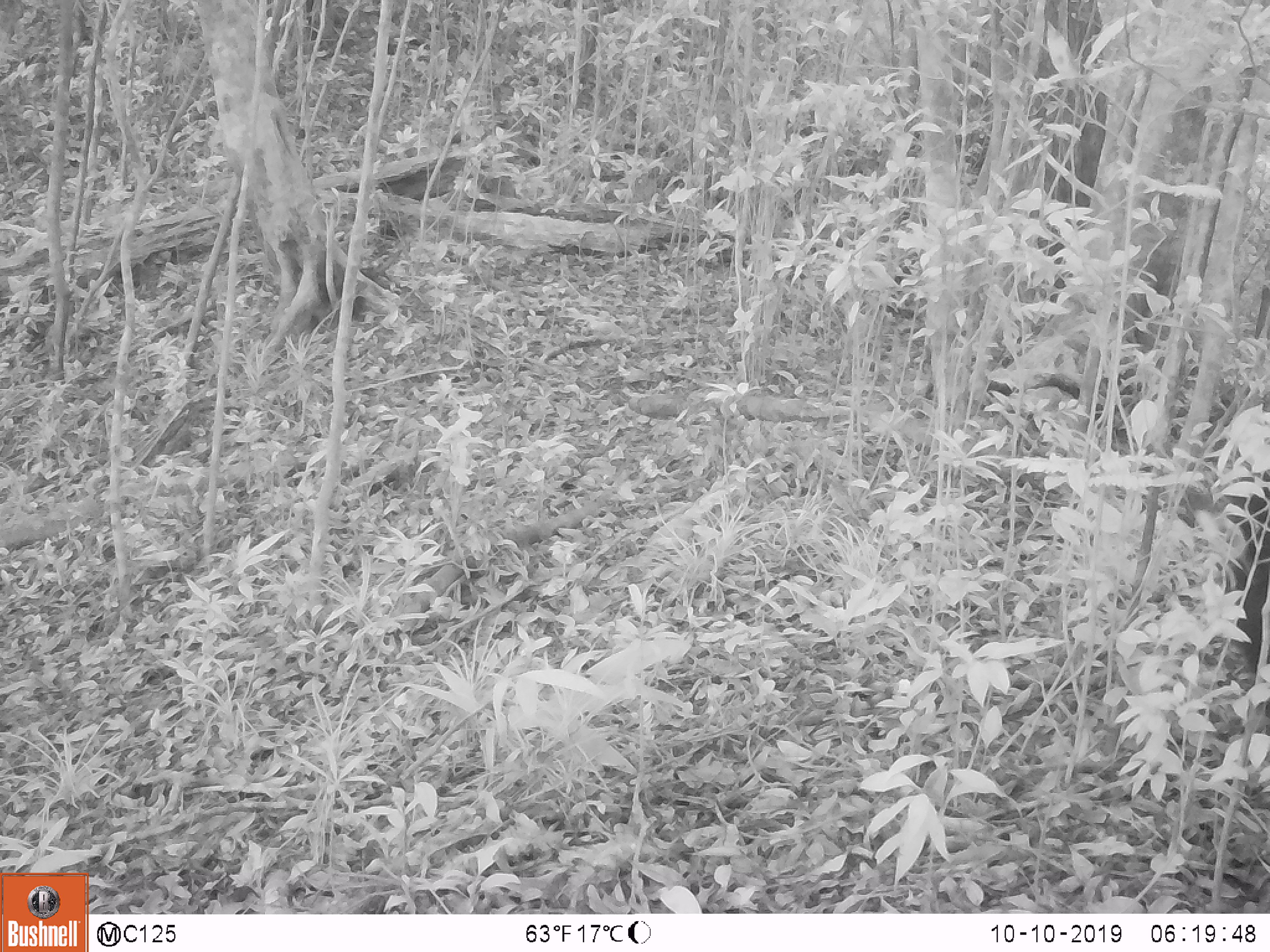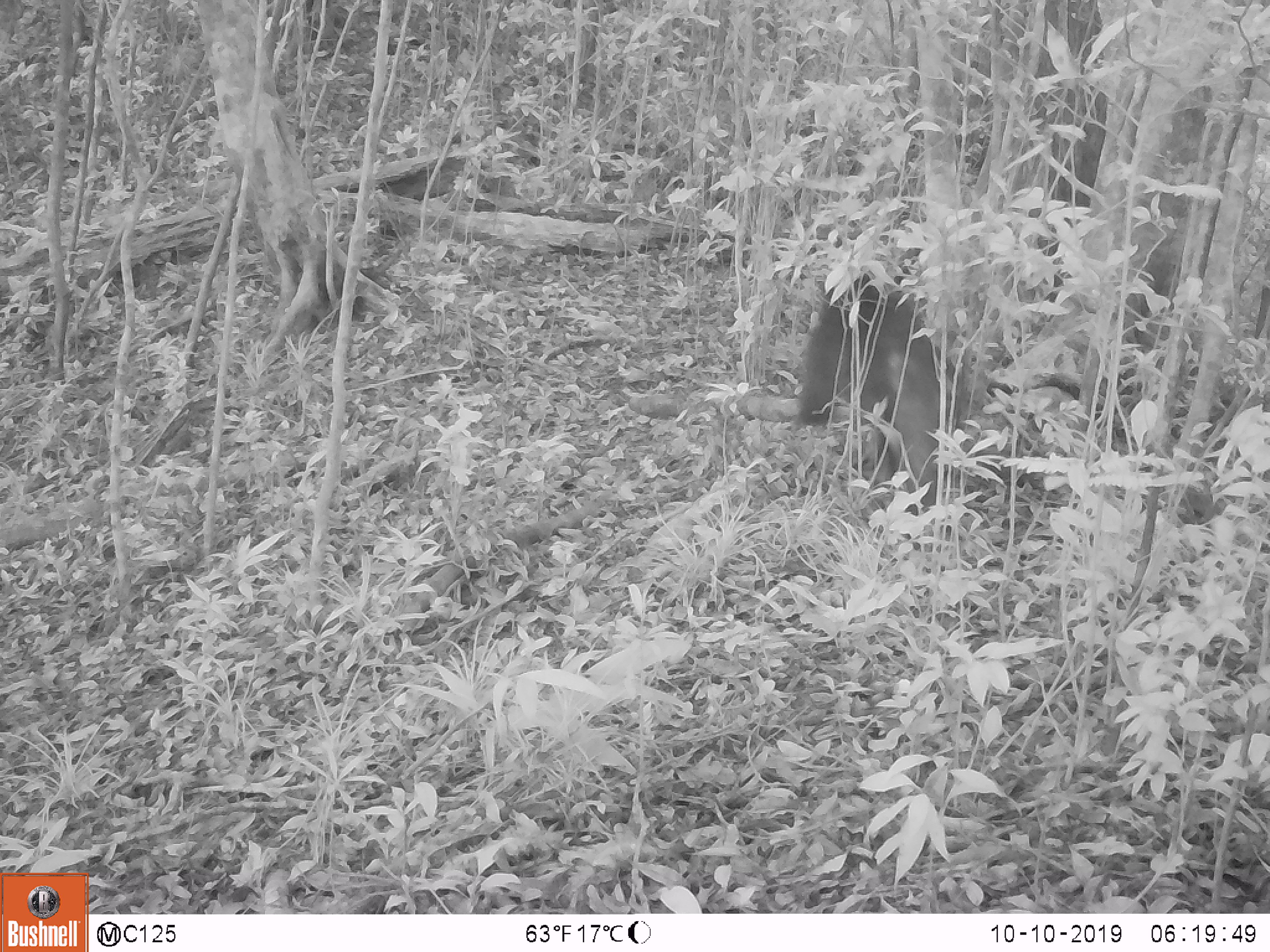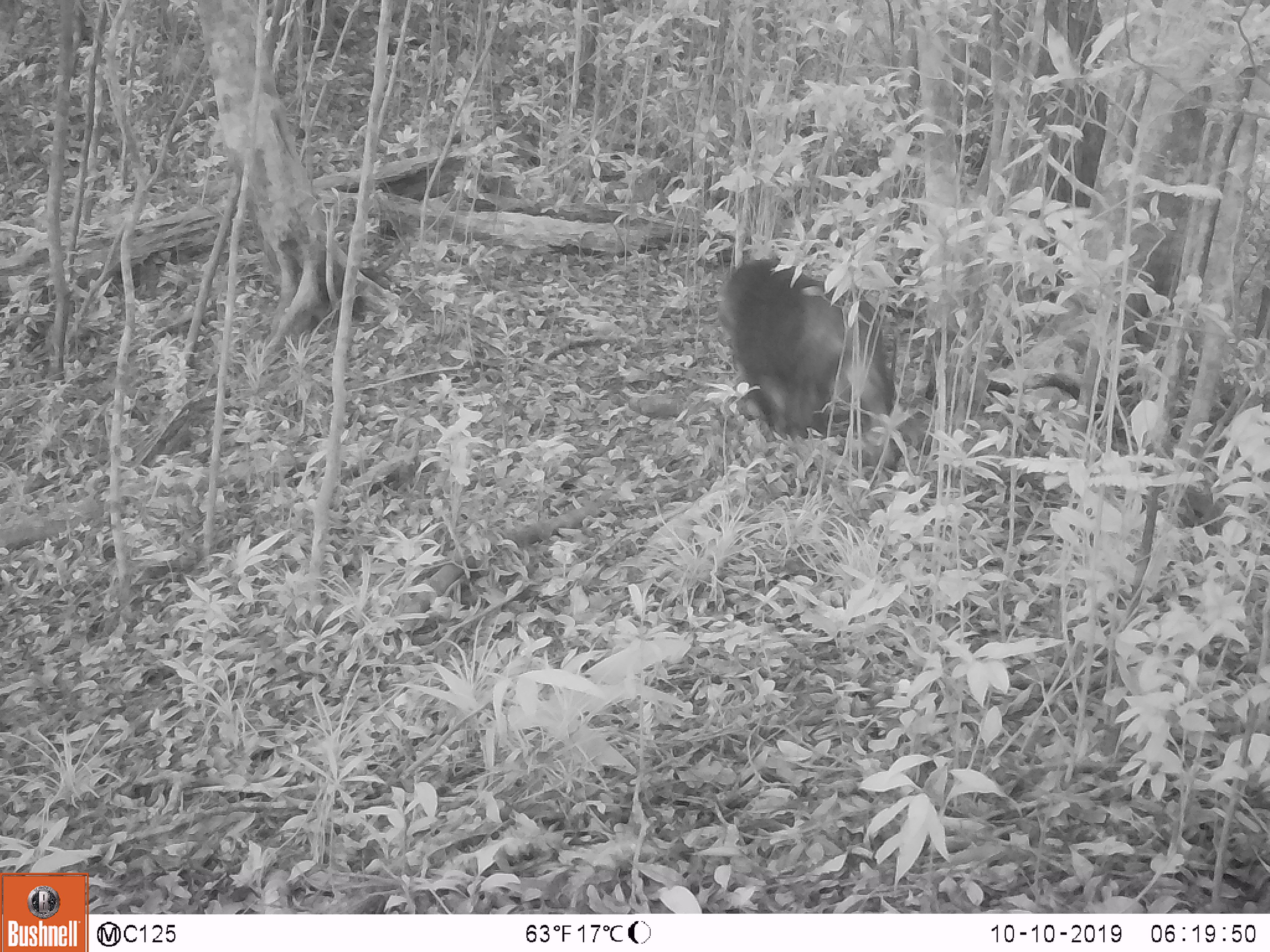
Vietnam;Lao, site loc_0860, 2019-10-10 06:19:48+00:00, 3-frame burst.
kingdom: Animalia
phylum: Chordata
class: Mammalia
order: Primates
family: Cercopithecidae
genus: Macaca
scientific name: Macaca arctoides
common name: stump-tailed macaque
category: stump tailed macaque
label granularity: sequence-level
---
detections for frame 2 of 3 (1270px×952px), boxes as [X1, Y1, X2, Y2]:
stump tailed macaque: [792, 270, 971, 551]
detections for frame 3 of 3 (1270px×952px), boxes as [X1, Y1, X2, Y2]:
stump tailed macaque: [717, 255, 898, 482]